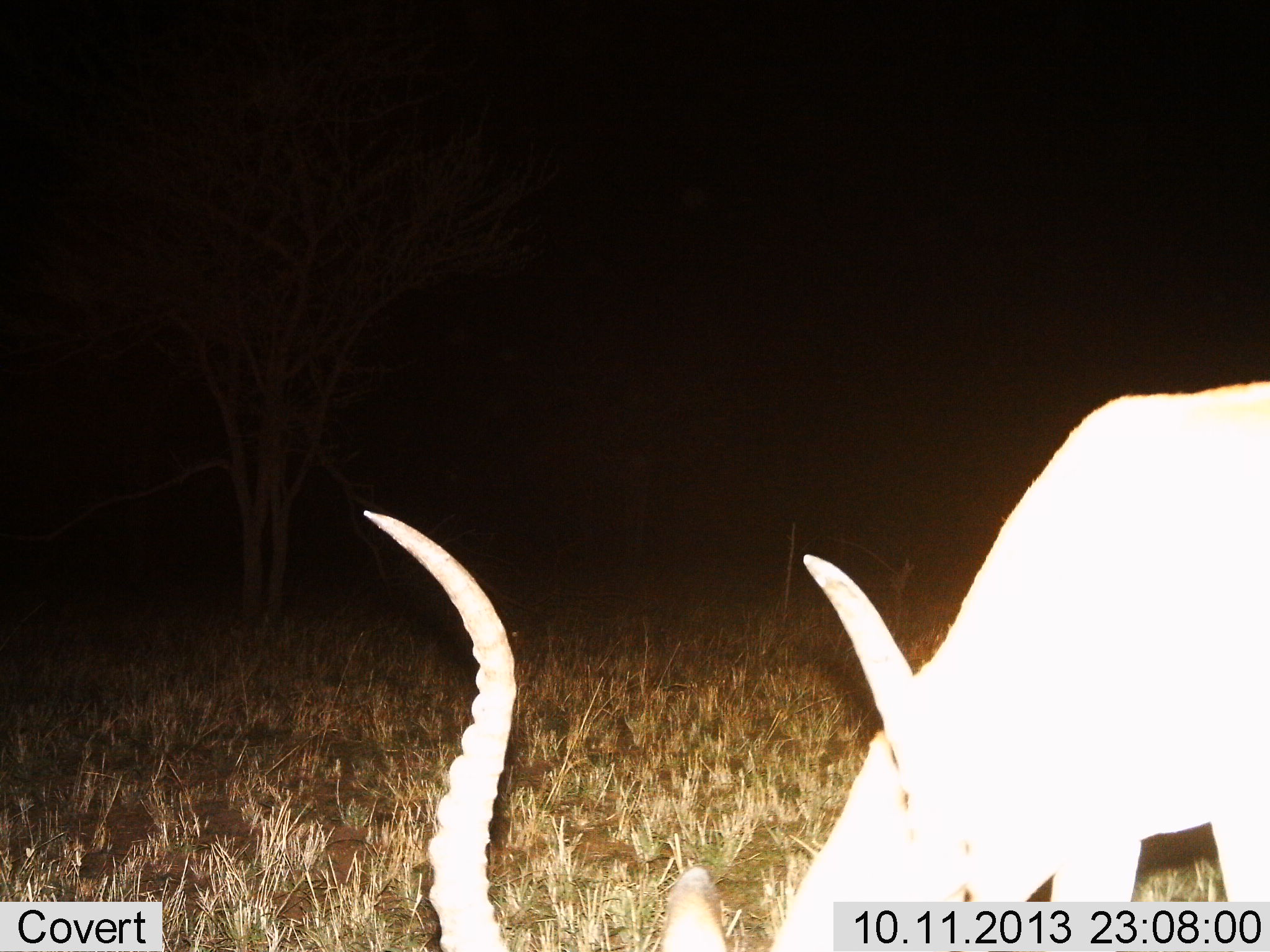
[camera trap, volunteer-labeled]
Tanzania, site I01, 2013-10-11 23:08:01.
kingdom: Animalia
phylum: Chordata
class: Mammalia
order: Artiodactyla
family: Bovidae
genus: Aepyceros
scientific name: Aepyceros melampus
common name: impala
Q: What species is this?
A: Impala (Aepyceros melampus).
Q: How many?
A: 1.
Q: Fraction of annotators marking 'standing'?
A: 13%.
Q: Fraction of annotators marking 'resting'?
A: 0%.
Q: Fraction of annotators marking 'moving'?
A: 0%.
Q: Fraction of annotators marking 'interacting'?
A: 0%.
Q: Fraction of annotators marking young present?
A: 0%.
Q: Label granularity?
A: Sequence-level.